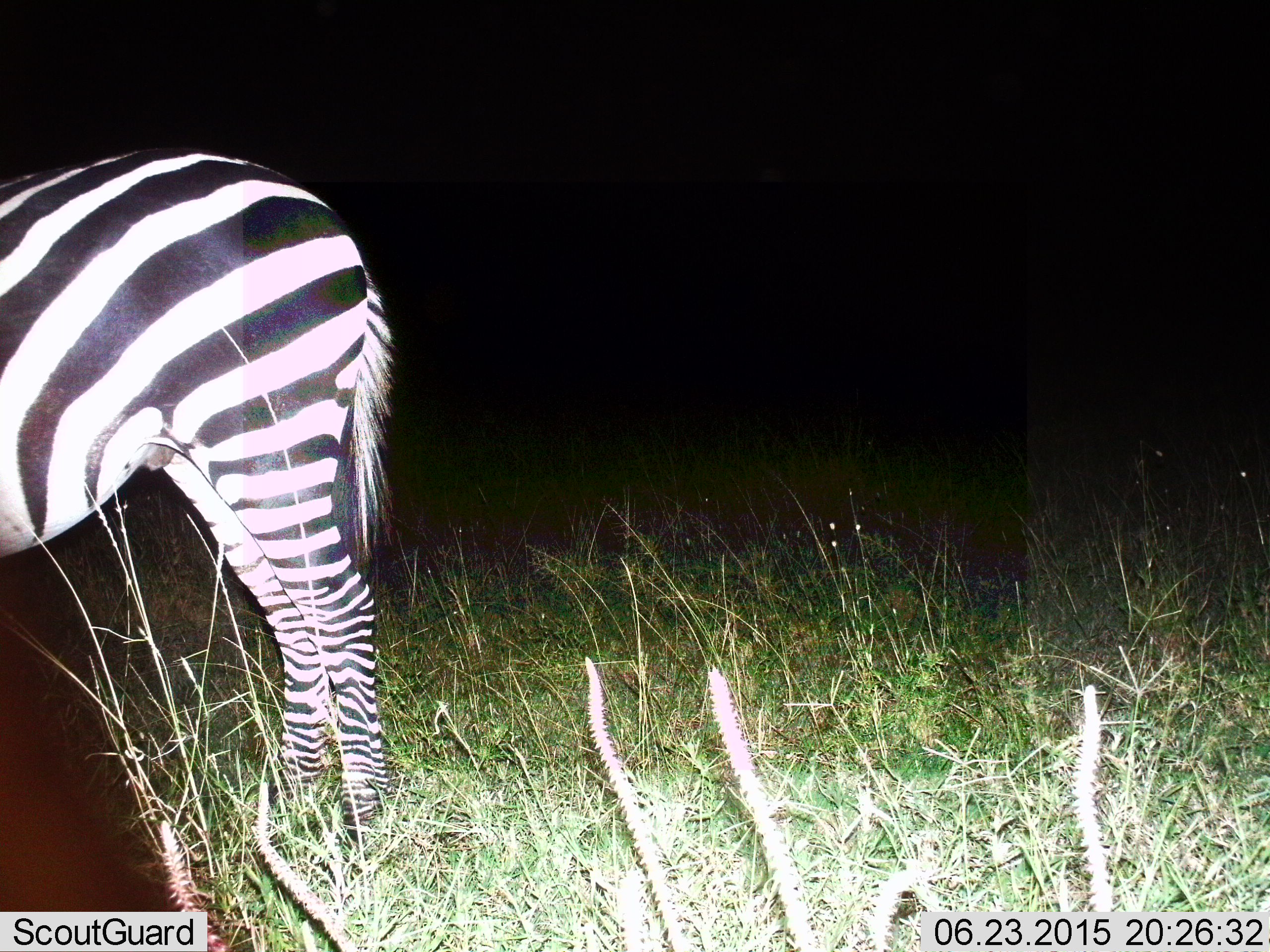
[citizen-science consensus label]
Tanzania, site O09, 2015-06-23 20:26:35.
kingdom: Animalia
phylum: Chordata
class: Mammalia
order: Perissodactyla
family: Equidae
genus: Equus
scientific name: Equus quagga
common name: plains zebra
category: zebra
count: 1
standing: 100%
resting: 0%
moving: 0%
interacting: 0%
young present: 0%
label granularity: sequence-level